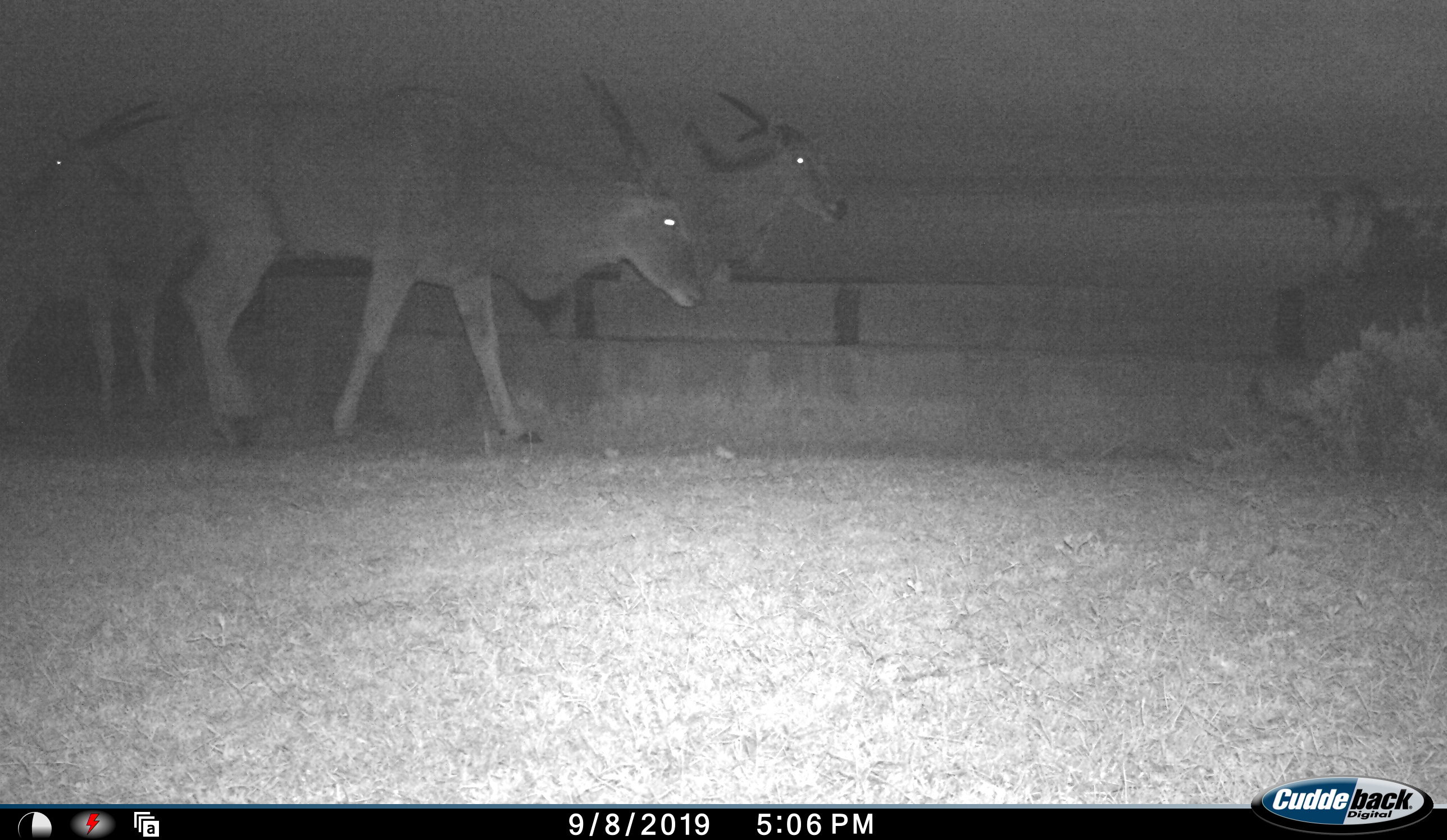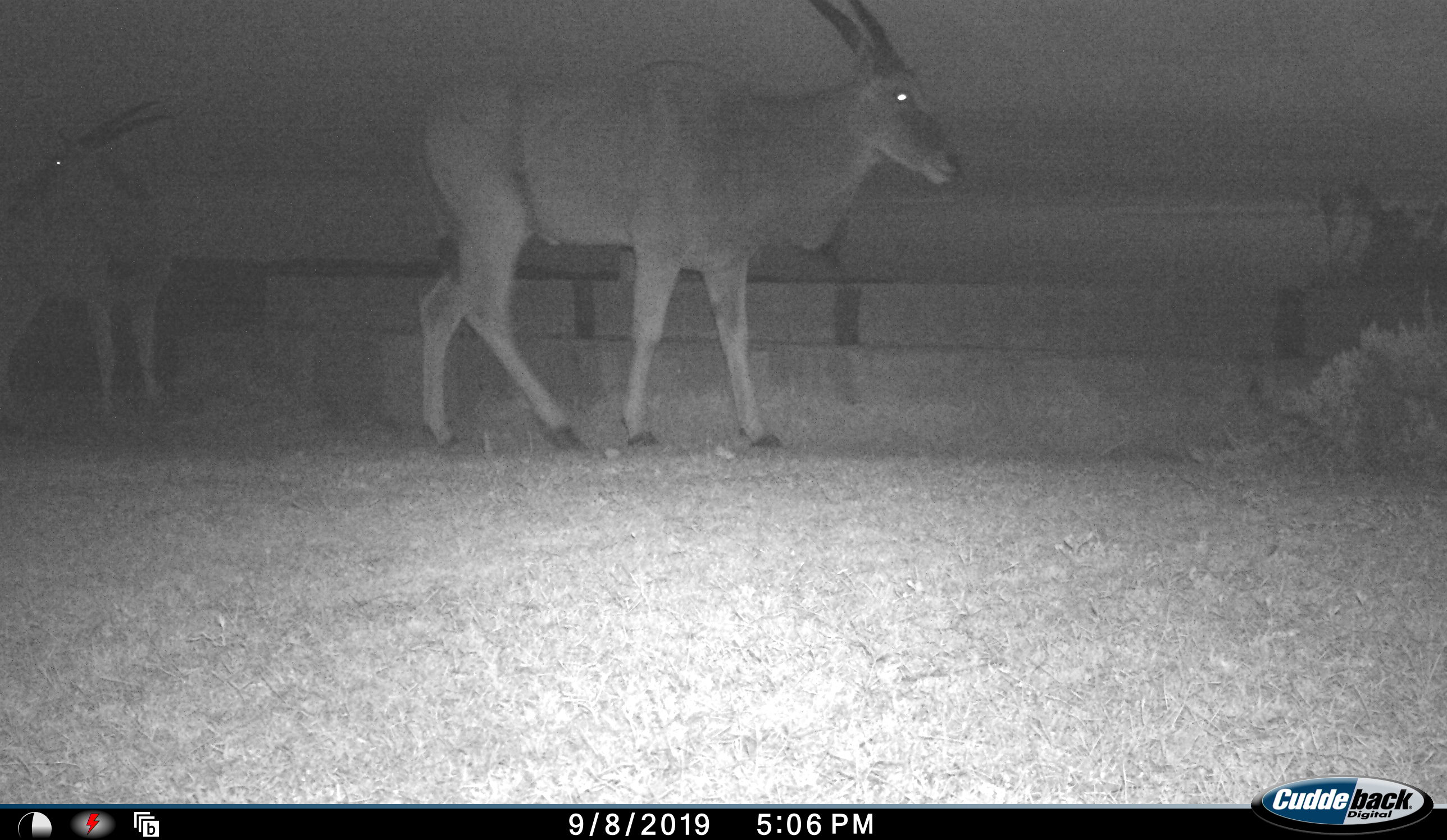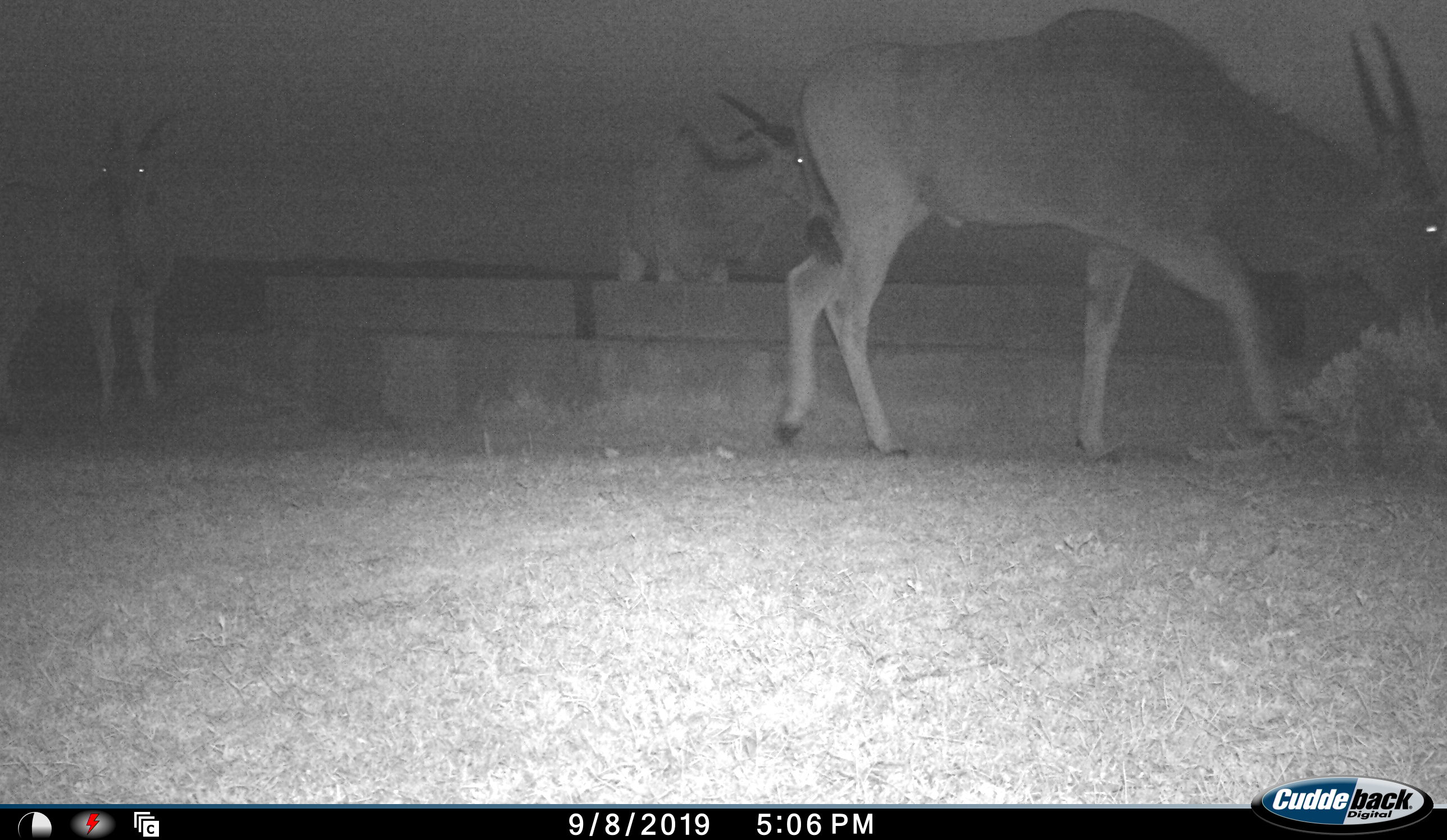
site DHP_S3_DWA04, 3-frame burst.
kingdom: Animalia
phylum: Chordata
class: Mammalia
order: Artiodactyla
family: Bovidae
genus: Tragelaphus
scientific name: Tragelaphus oryx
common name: eland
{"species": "eland (Tragelaphus oryx)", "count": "3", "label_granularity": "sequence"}